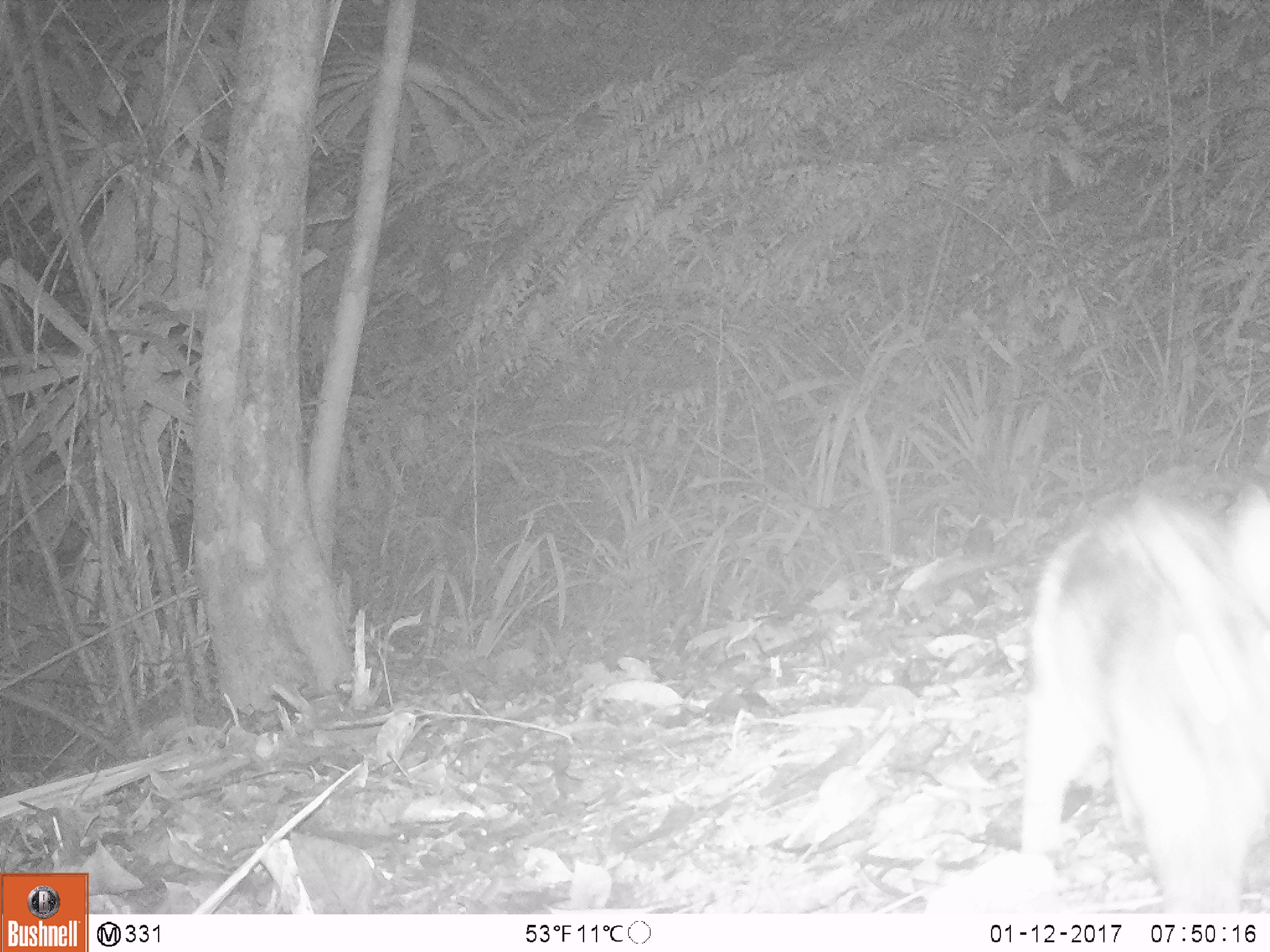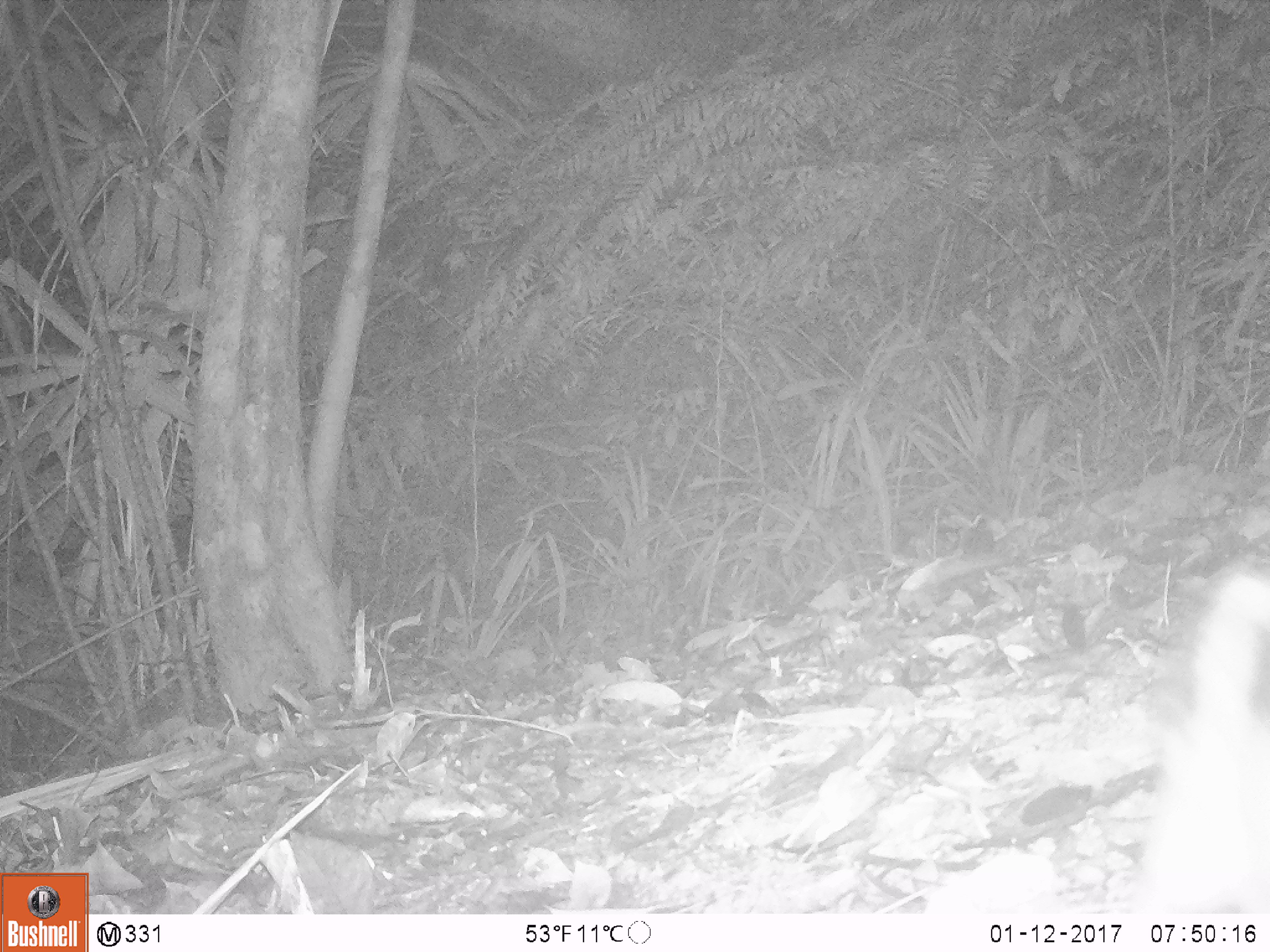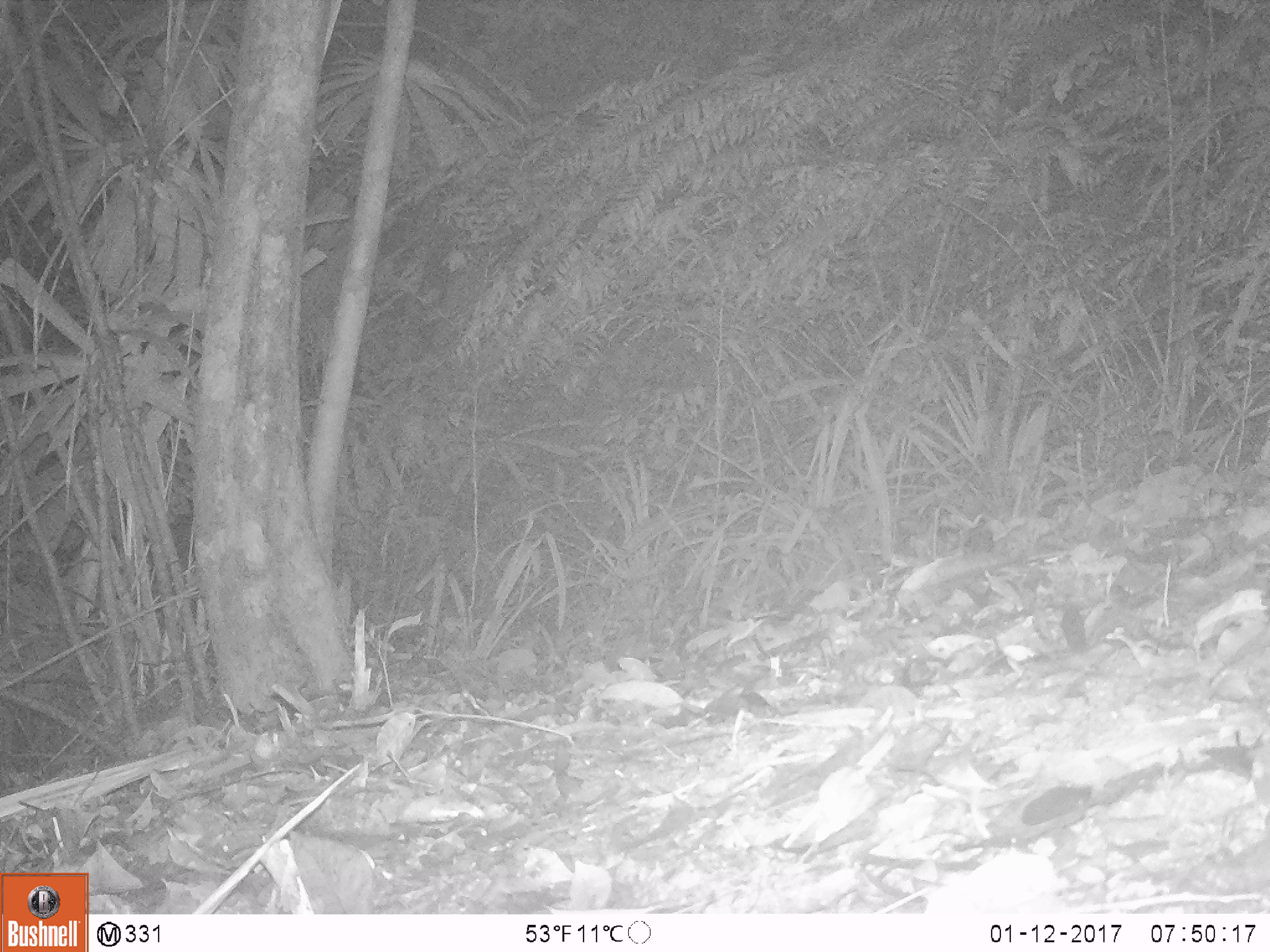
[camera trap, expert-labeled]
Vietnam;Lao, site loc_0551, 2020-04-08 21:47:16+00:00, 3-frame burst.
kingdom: Animalia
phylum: Chordata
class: Mammalia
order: Lagomorpha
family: Leporidae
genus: Nesolagus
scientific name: Nesolagus timminsi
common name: annamite striped rabbit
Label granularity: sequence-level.